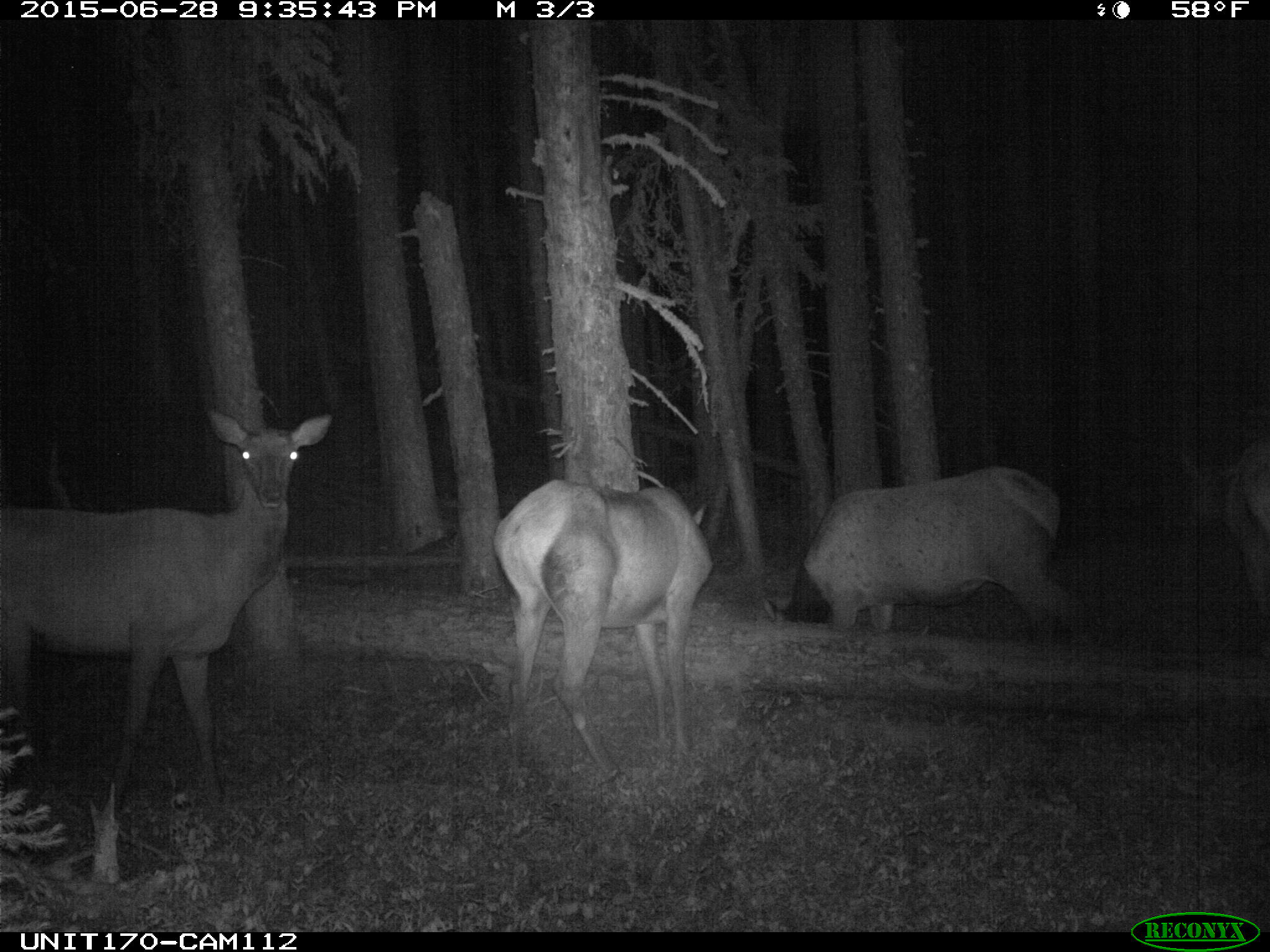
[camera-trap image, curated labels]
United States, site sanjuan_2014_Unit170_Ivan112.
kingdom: Animalia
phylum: Chordata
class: Mammalia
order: Artiodactyla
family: Cervidae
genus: Cervus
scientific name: Cervus elaphus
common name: red deer